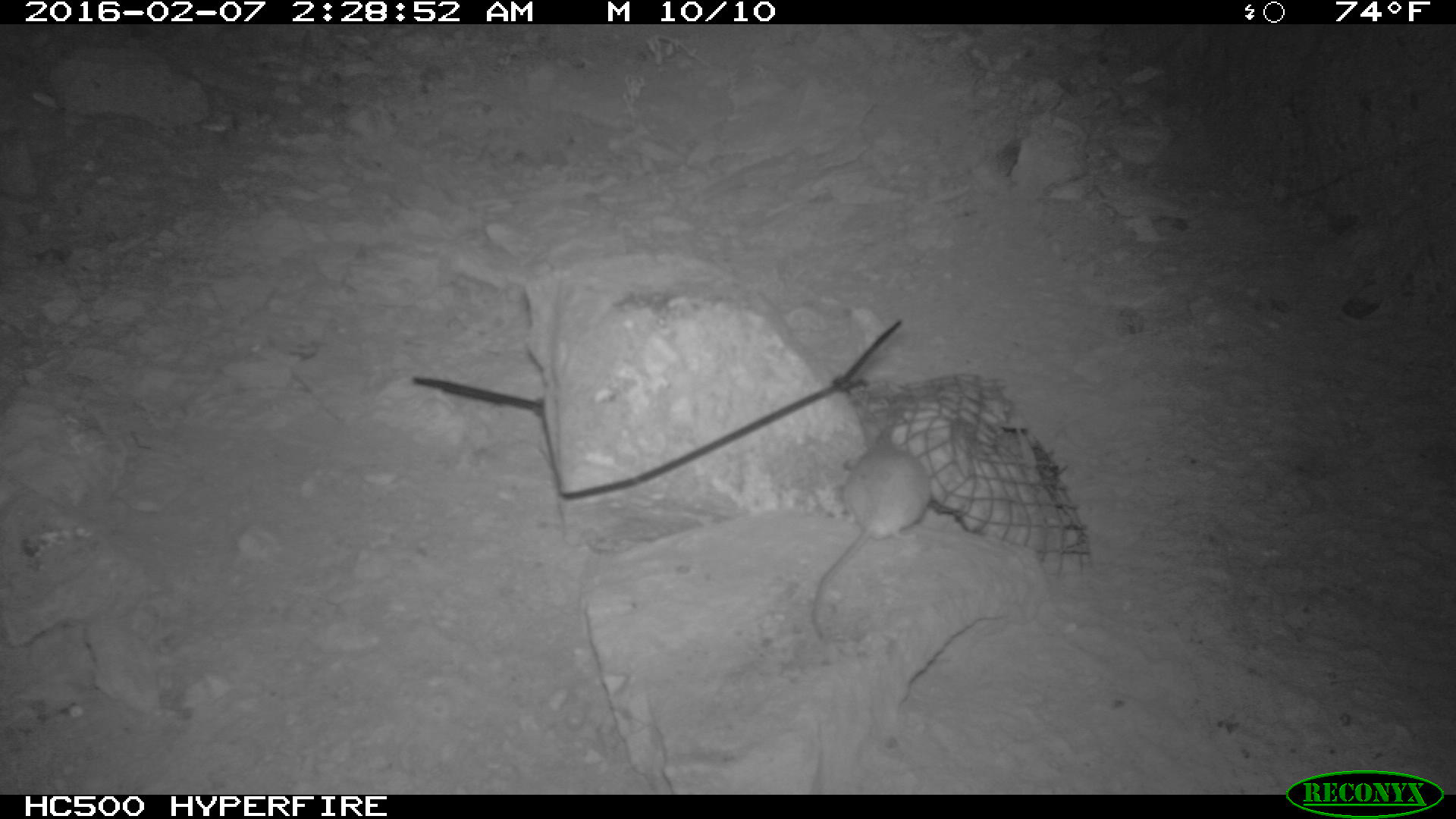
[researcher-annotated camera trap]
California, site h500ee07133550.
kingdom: Animalia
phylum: Chordata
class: Mammalia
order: Rodentia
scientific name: Rodentia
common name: rodent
Rodent (Rodentia).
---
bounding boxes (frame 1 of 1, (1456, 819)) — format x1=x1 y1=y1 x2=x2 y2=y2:
rodent: x1=801 y1=425 x2=934 y2=643